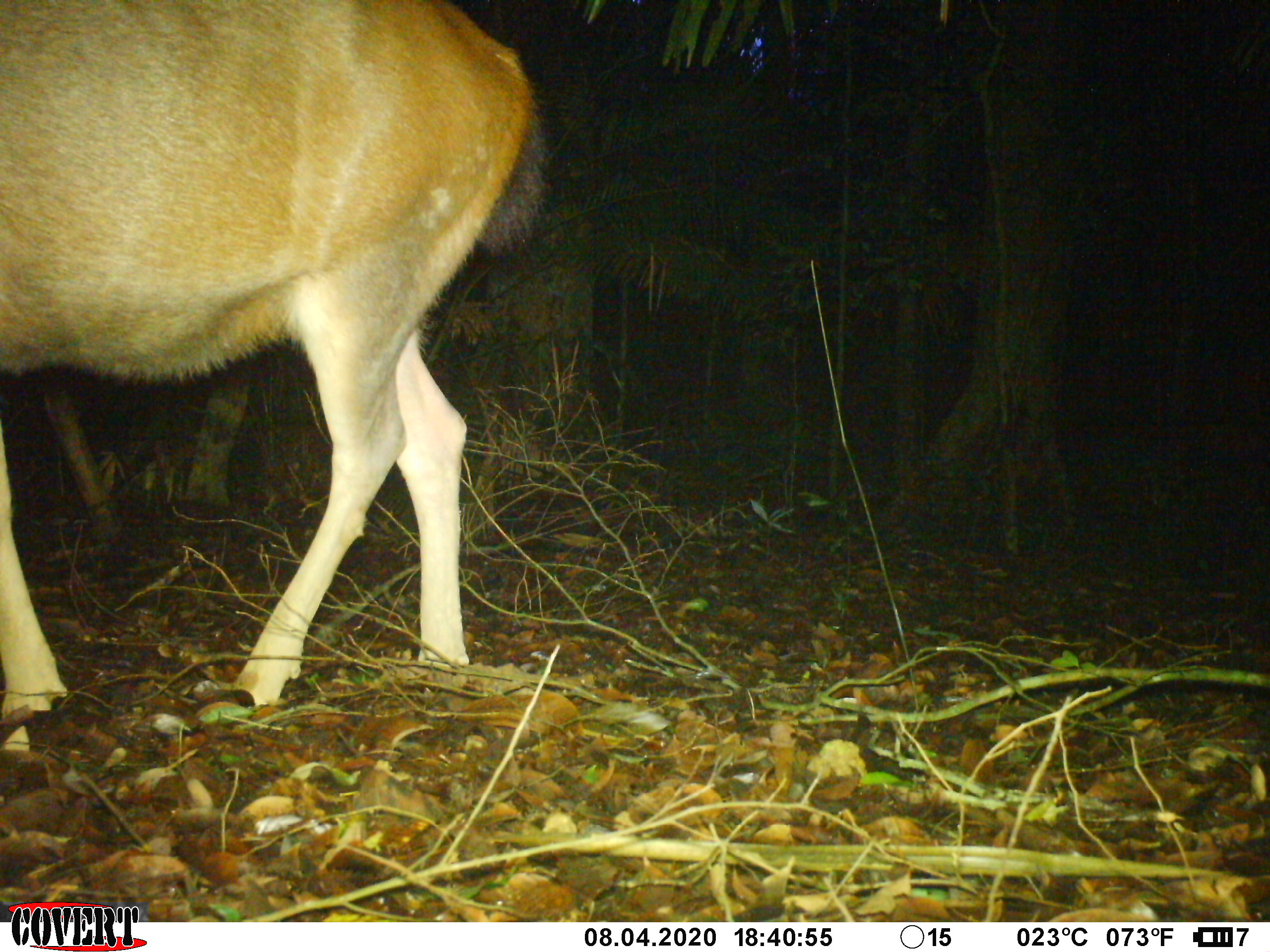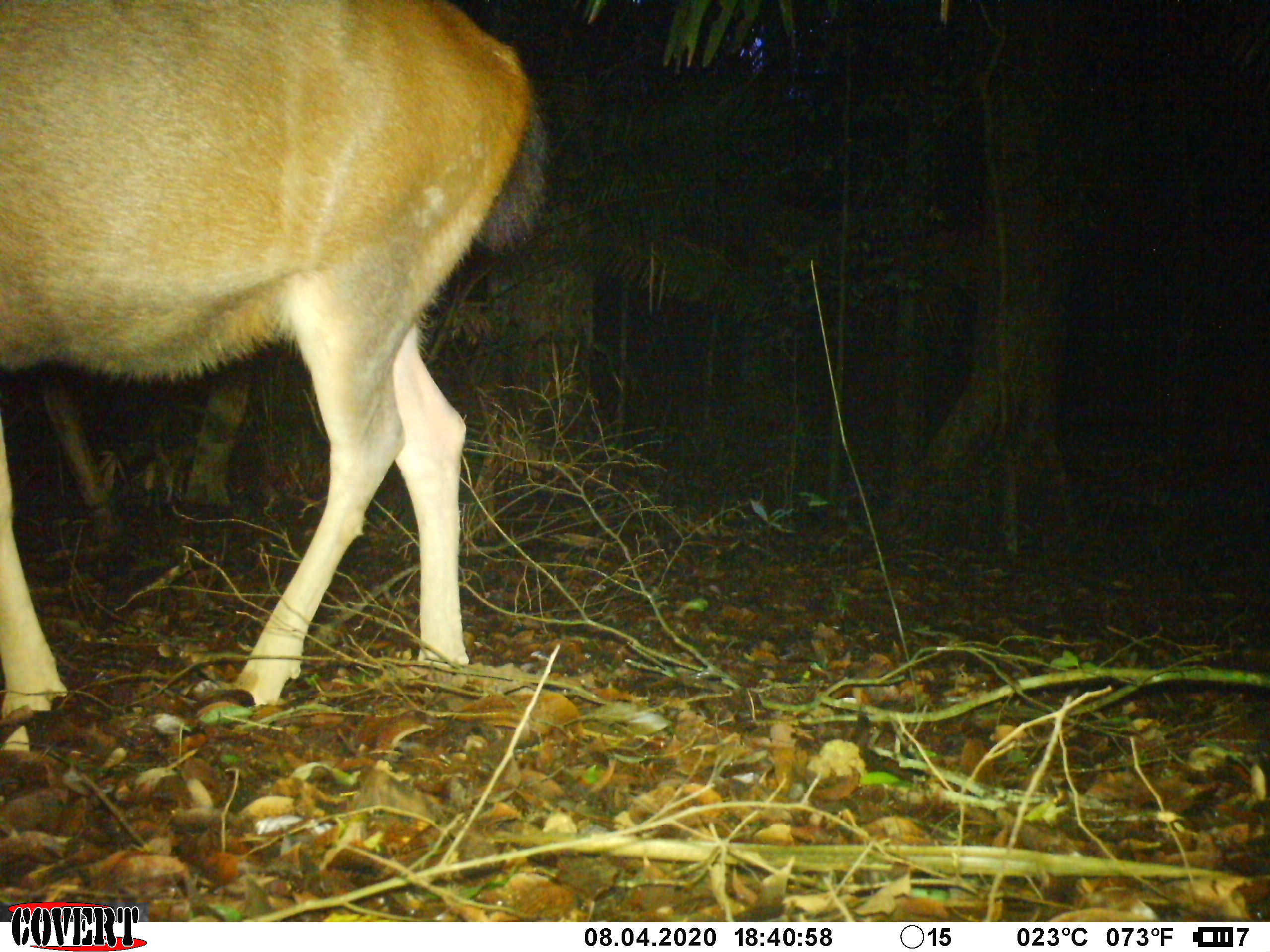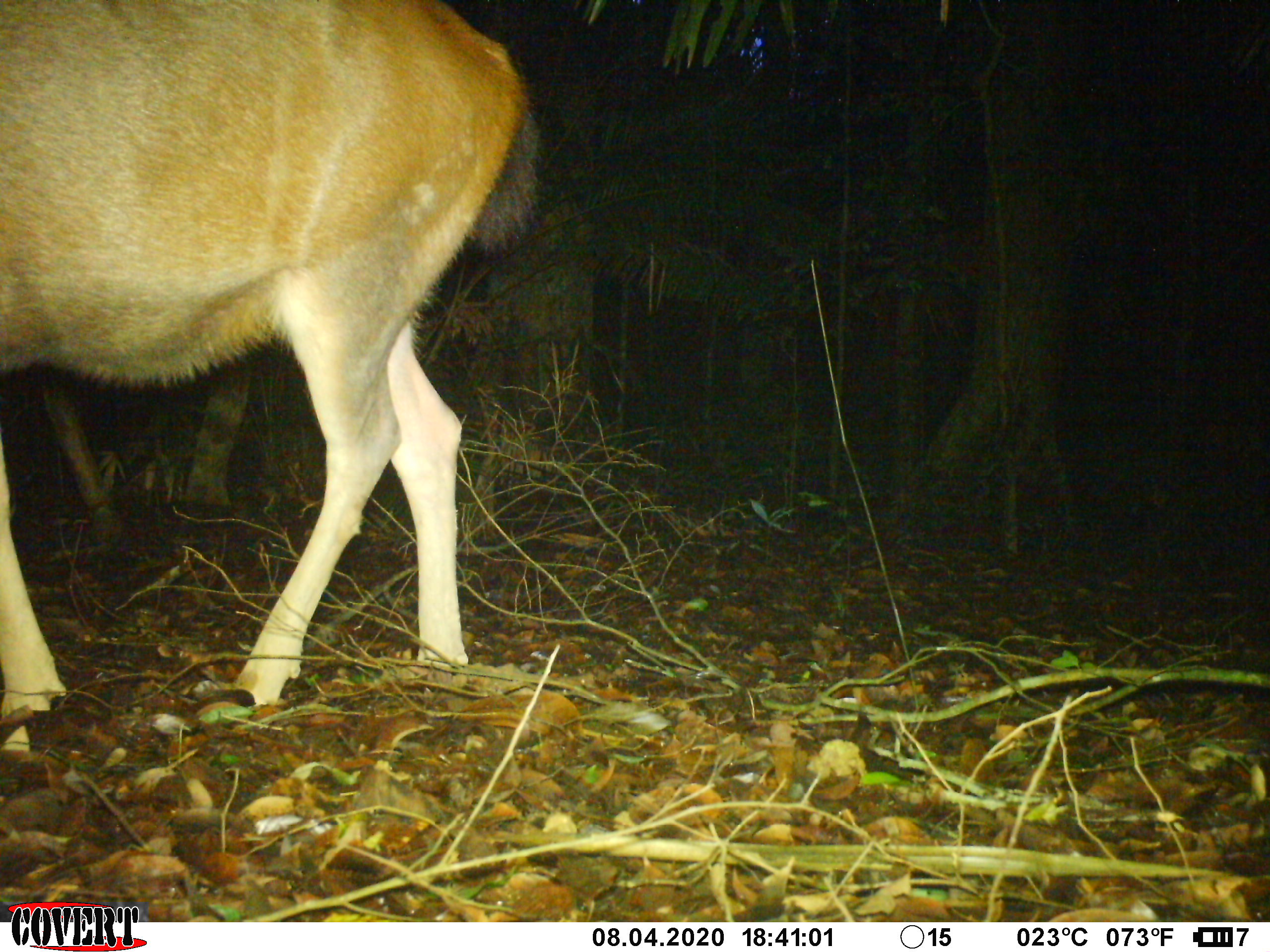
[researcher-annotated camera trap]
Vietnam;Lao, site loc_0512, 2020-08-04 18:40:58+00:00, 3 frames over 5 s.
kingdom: Animalia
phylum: Chordata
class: Mammalia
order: Artiodactyla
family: Cervidae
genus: Rusa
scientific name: Rusa unicolor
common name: sambar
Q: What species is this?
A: Sambar (Rusa unicolor).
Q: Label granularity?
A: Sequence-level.